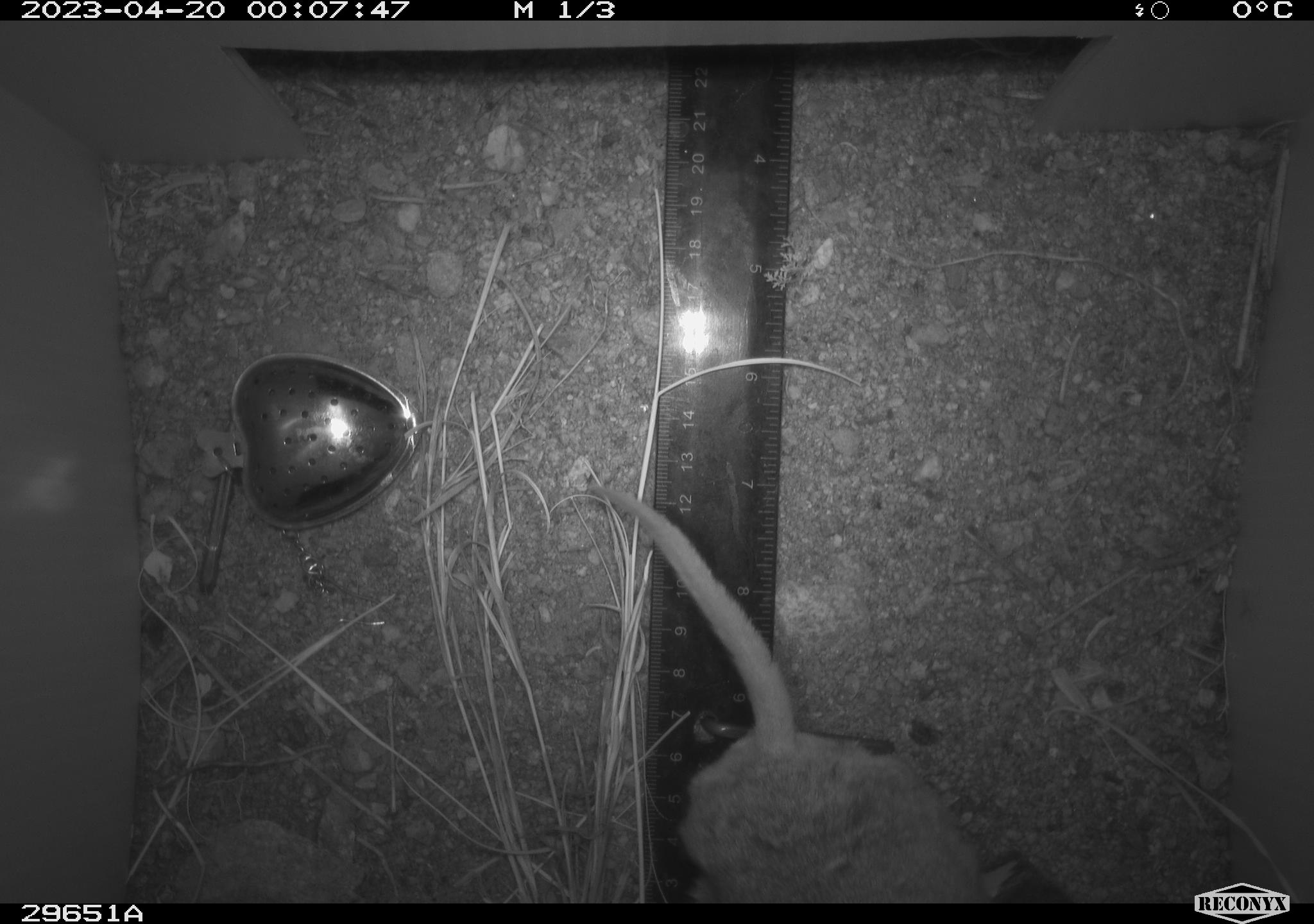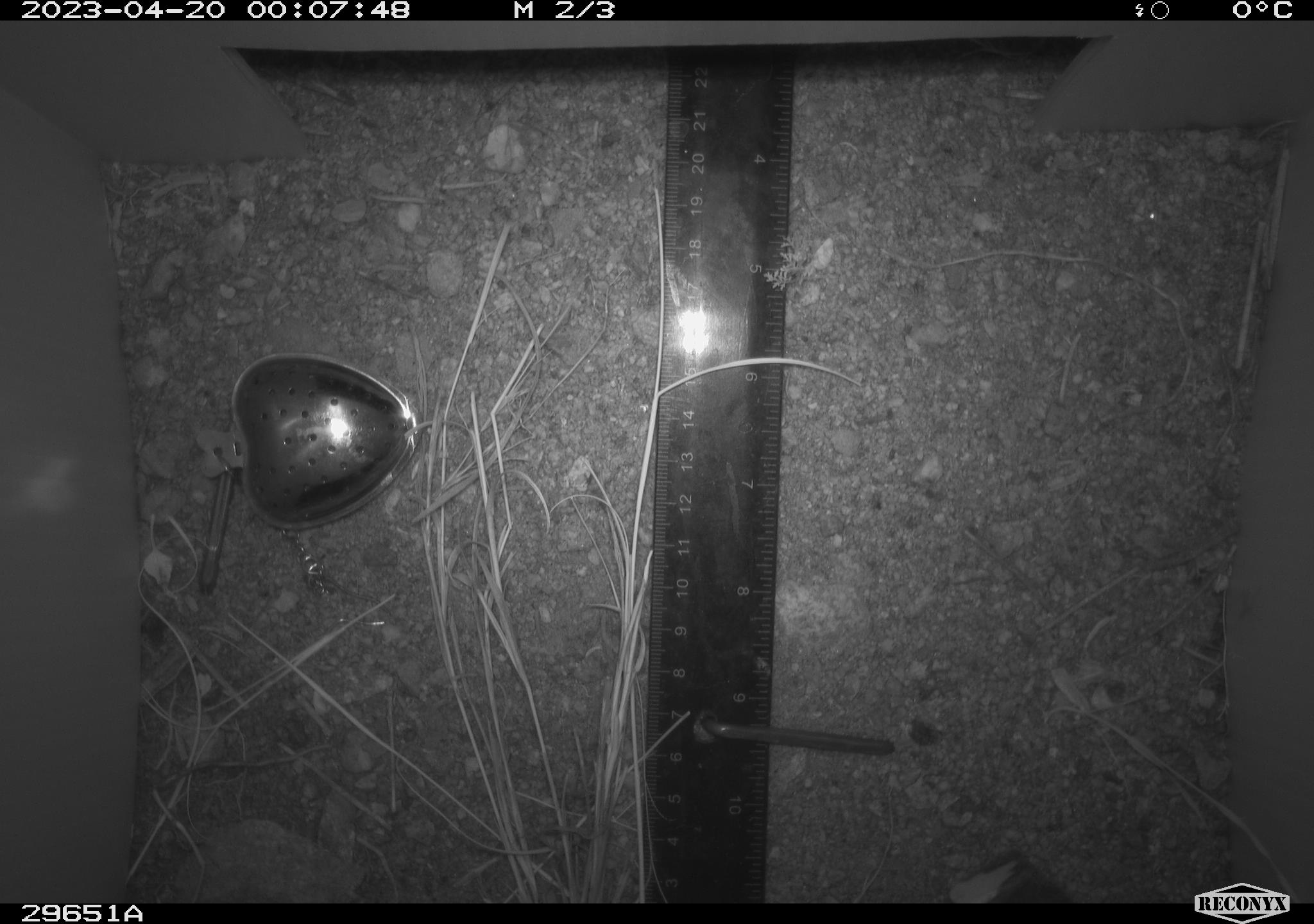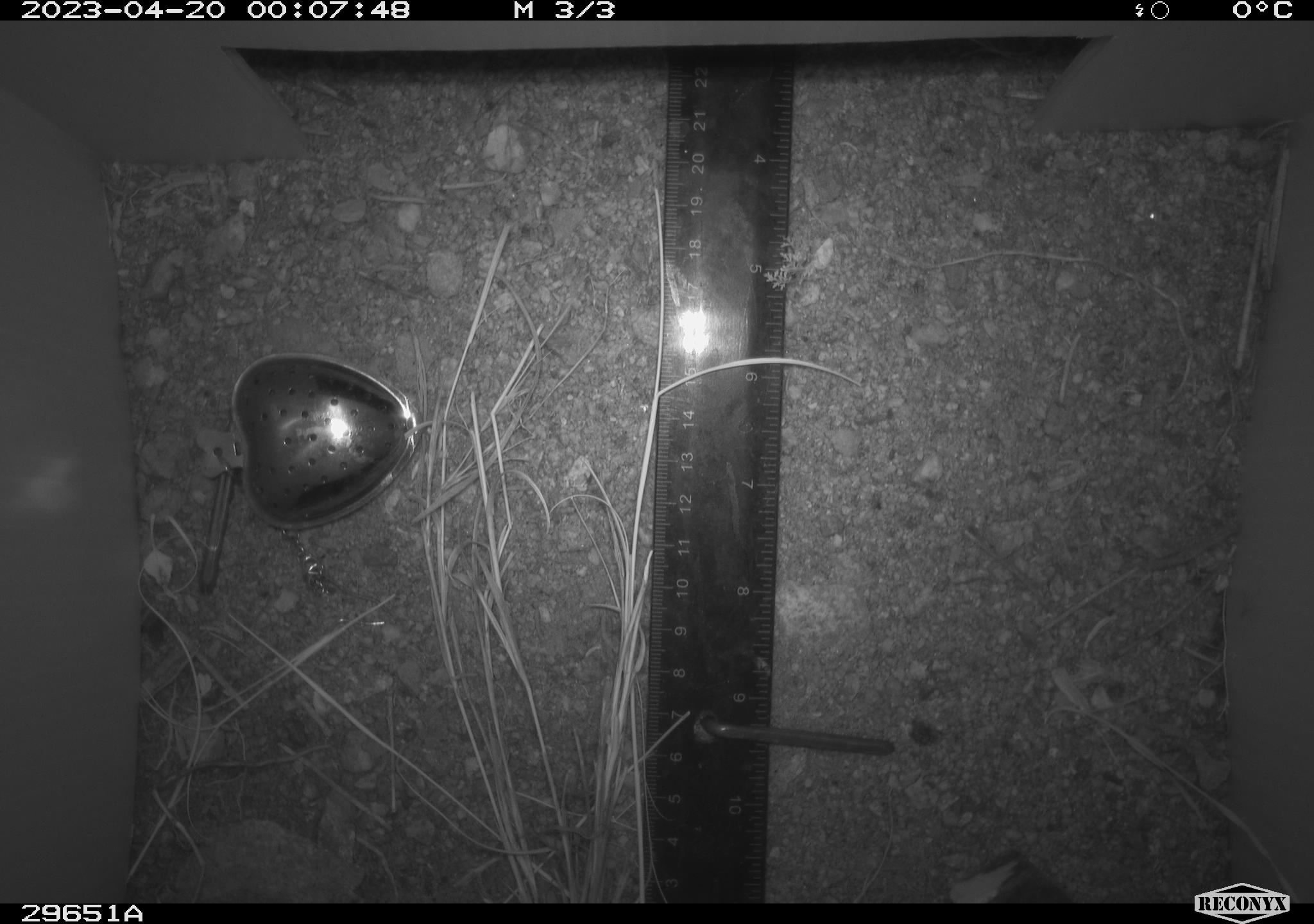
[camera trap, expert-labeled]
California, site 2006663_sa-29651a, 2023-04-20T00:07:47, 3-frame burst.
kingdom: Animalia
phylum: Chordata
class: Mammalia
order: Rodentia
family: Cricetidae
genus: Neotoma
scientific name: Neotoma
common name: pack rat or woodrat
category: neotoma species